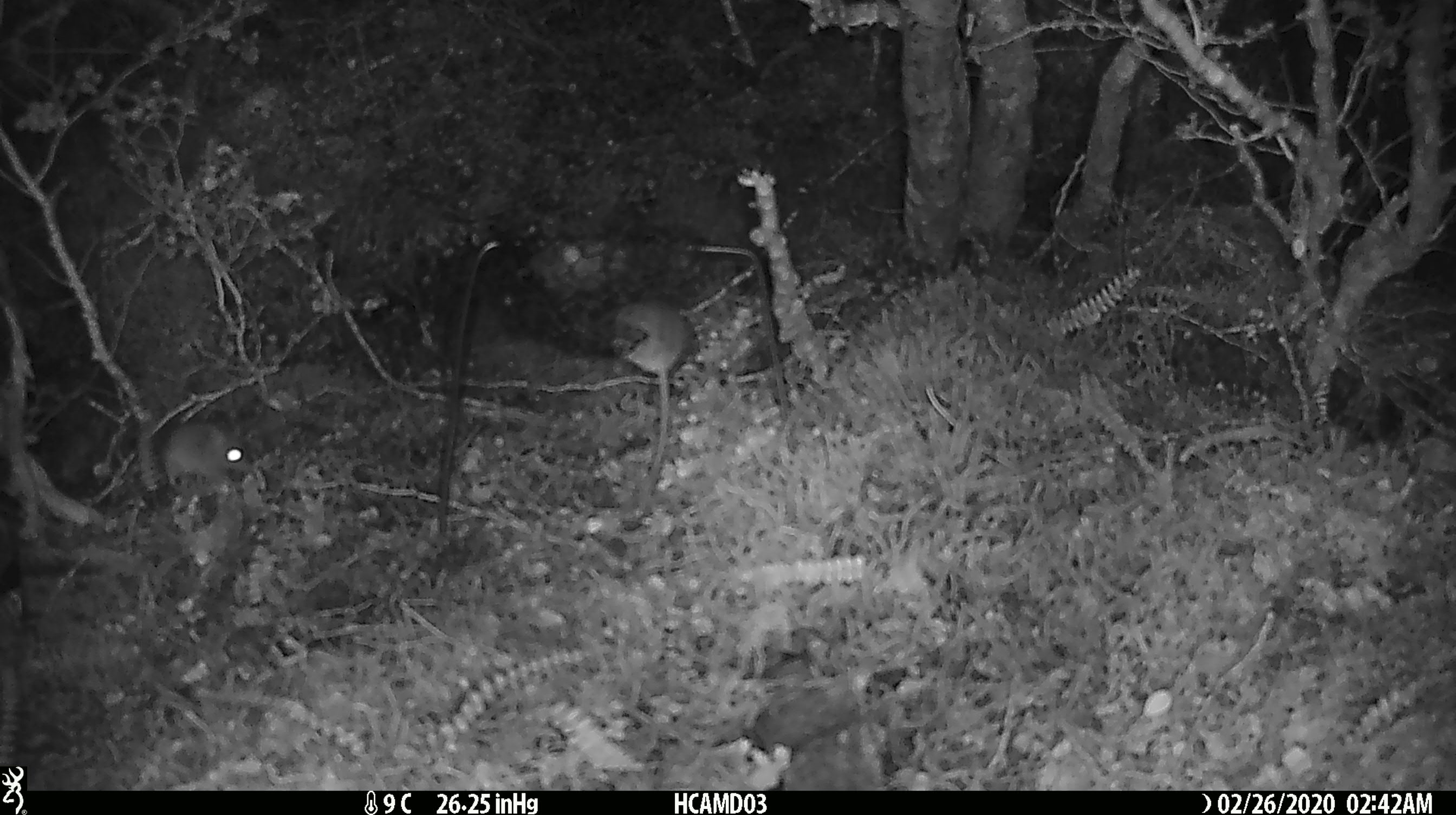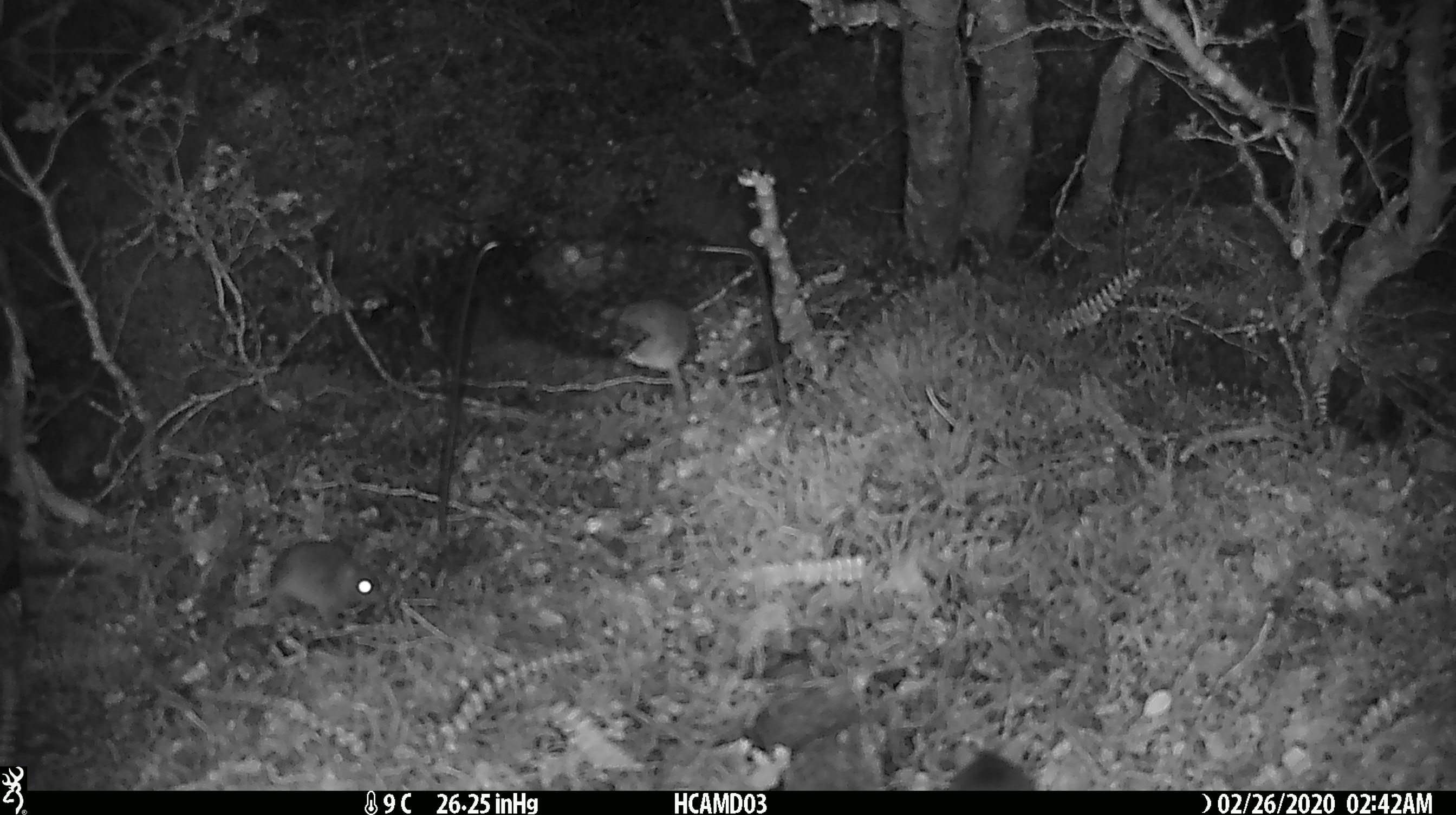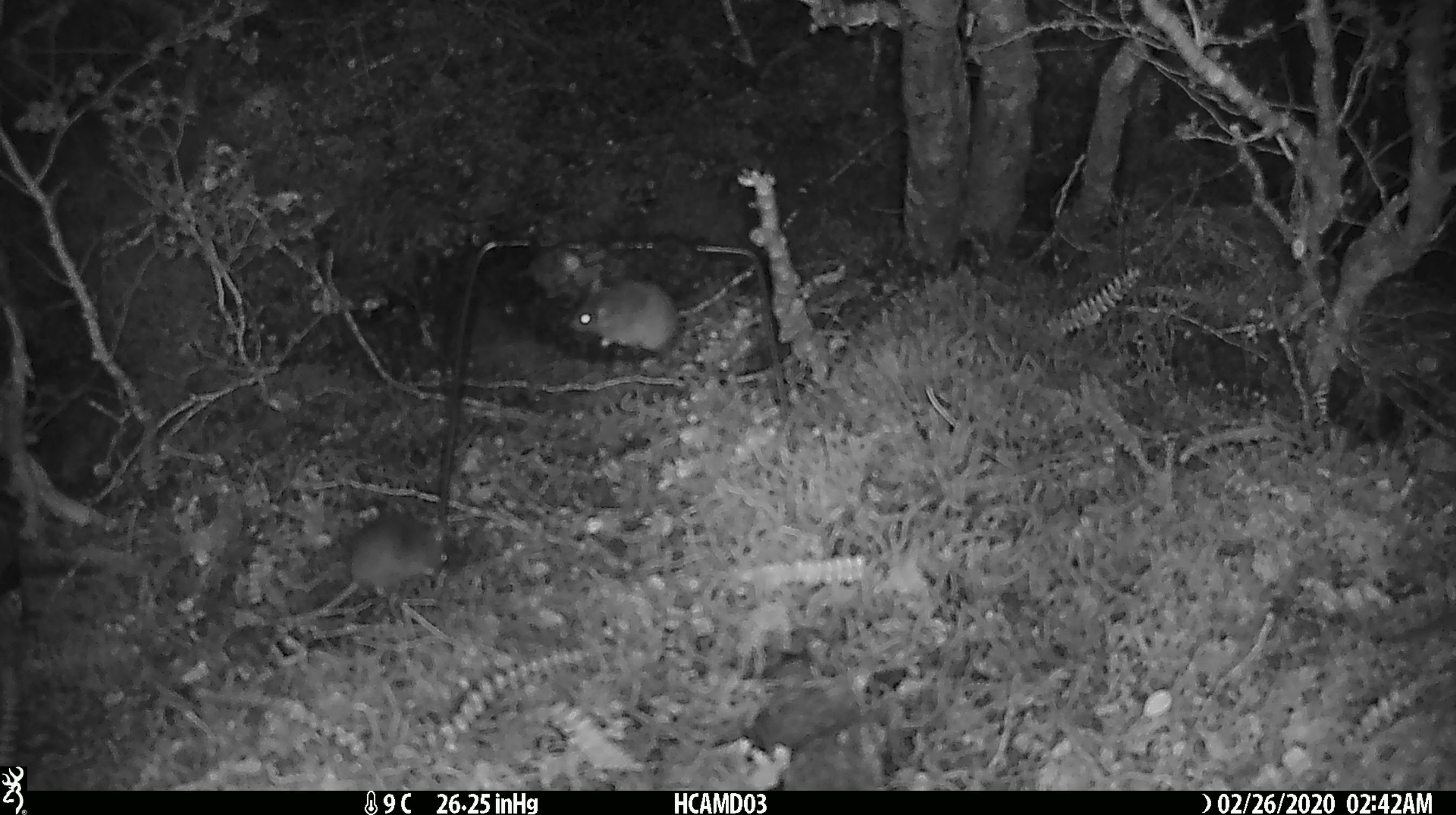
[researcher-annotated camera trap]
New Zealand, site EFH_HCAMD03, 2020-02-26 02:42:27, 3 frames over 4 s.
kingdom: Animalia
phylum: Chordata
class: Mammalia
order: Rodentia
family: Muridae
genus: Mus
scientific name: Mus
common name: mouse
Mouse (Mus).